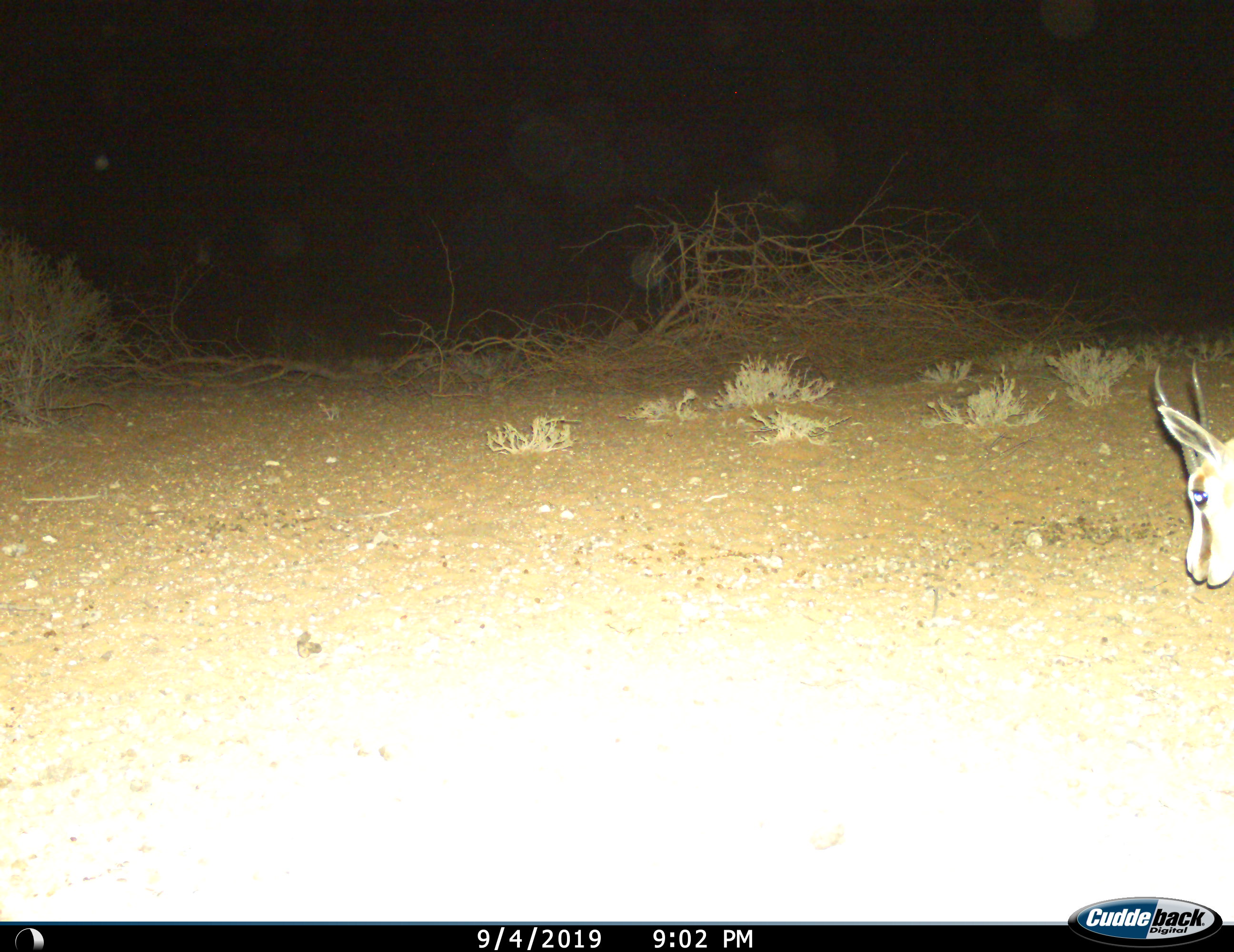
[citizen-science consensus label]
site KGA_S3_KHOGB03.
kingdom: Animalia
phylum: Chordata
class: Mammalia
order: Artiodactyla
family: Bovidae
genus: Antidorcas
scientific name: Antidorcas marsupialis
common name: springbok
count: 1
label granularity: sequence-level